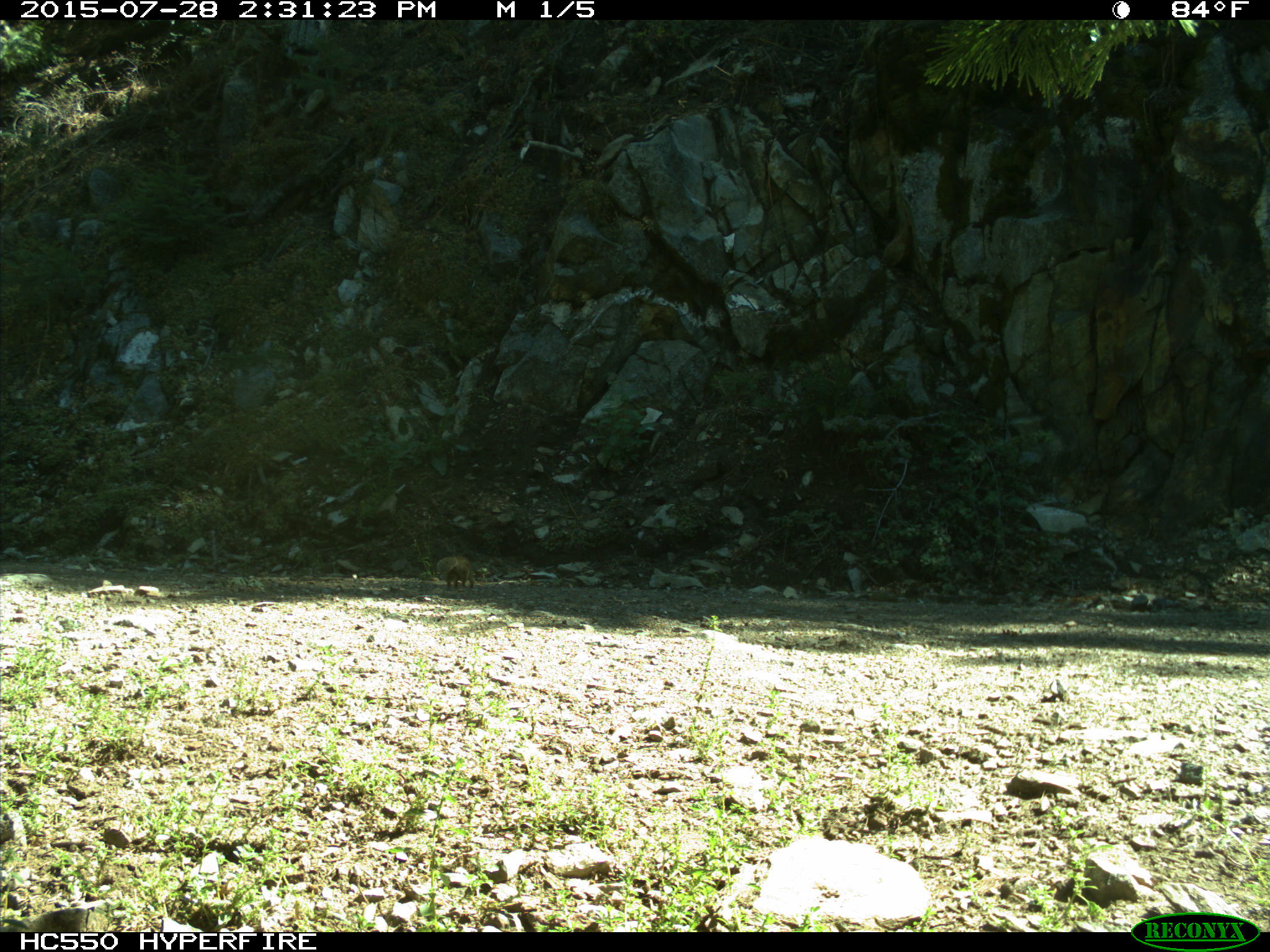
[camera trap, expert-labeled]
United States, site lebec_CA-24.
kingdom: Animalia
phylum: Chordata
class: Mammalia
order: Rodentia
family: Sciuridae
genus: Otospermophilus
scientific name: Otospermophilus beecheyi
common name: california ground squirrel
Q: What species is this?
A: Otospermophilus beecheyi (california ground squirrel).